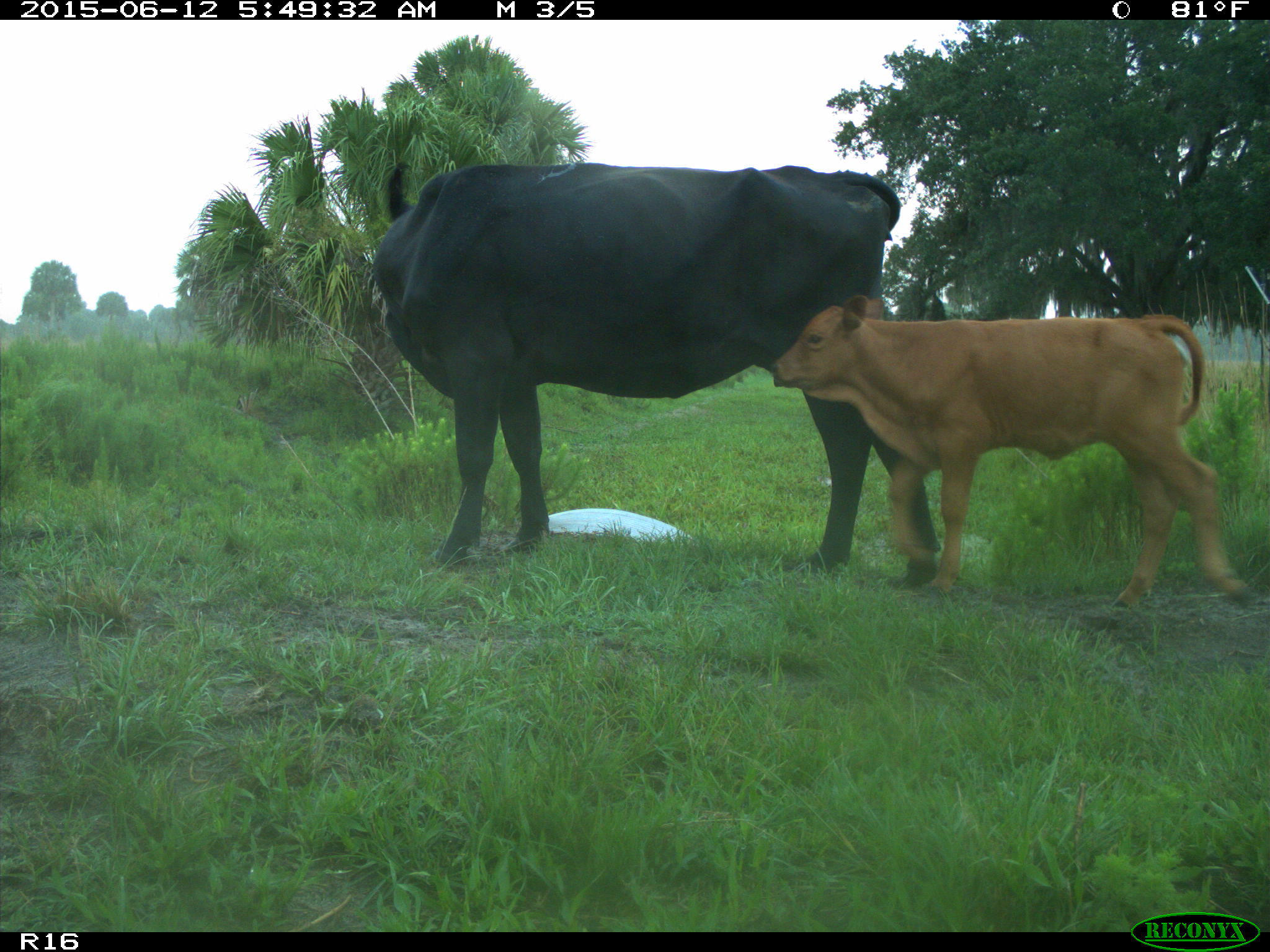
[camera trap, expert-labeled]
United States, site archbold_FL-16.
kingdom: Animalia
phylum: Chordata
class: Mammalia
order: Artiodactyla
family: Bovidae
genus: Bos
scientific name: Bos taurus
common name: domestic cow